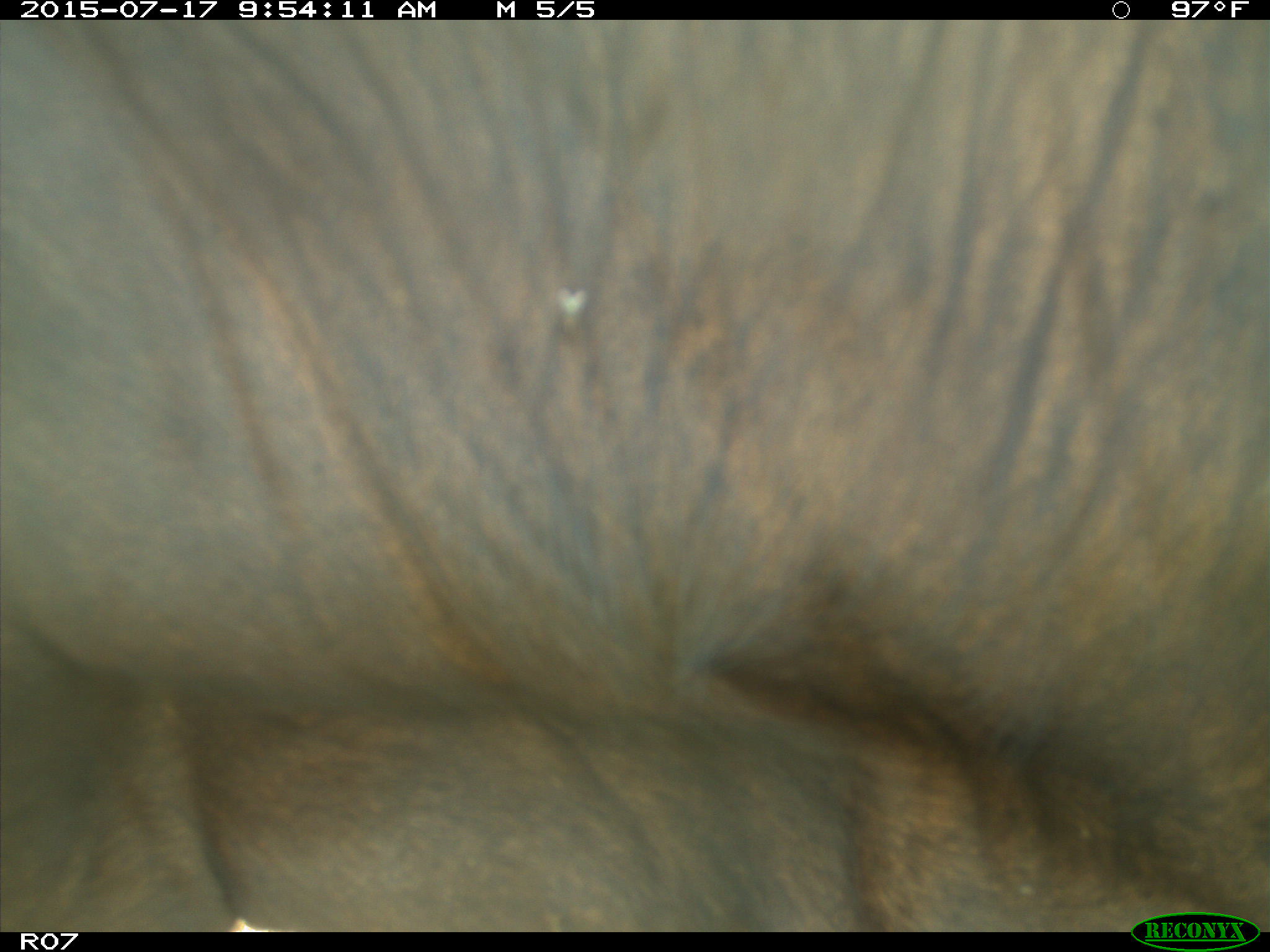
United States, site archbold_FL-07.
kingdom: Animalia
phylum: Chordata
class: Mammalia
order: Artiodactyla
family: Bovidae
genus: Bos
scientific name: Bos taurus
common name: domestic cow